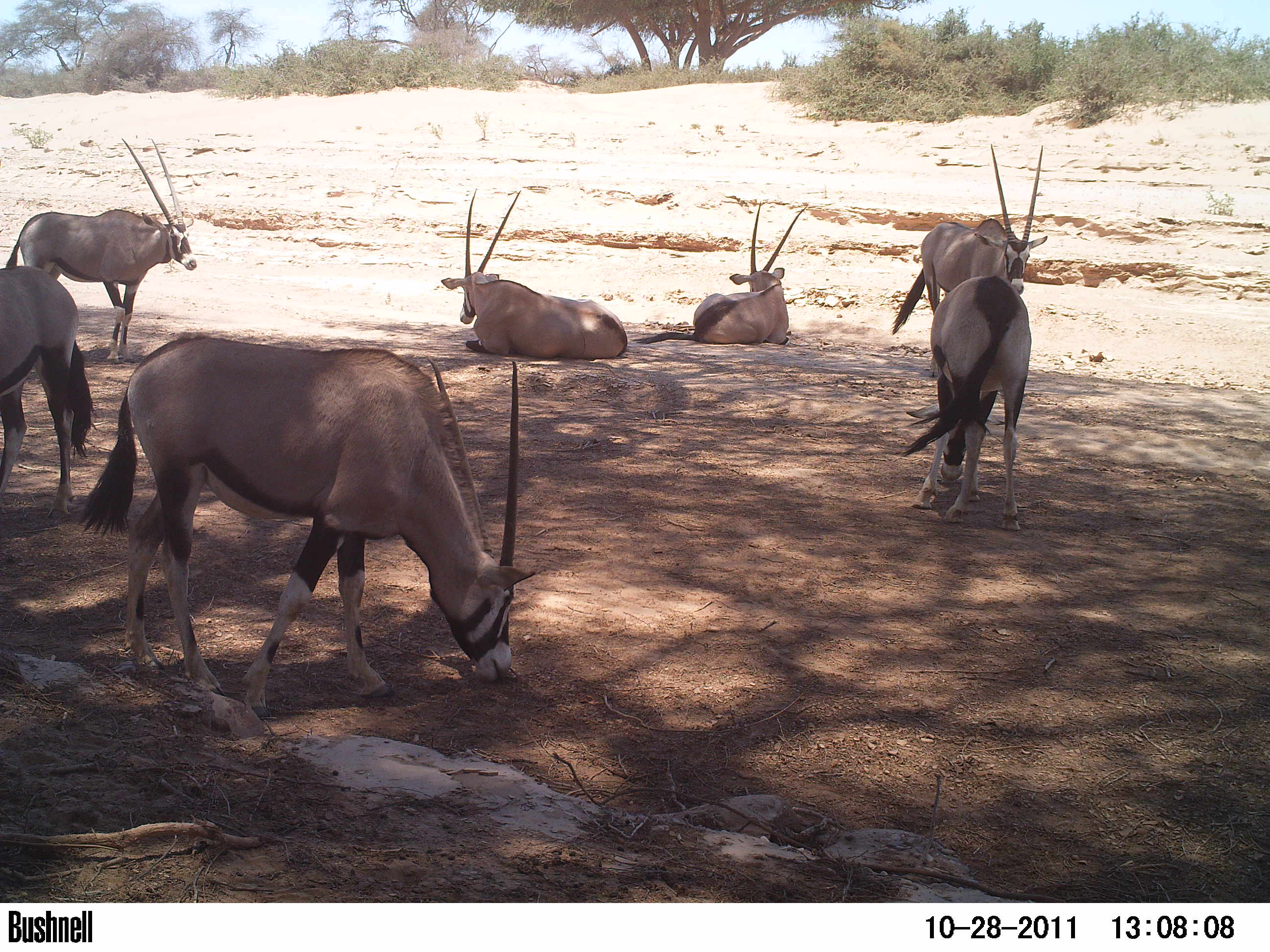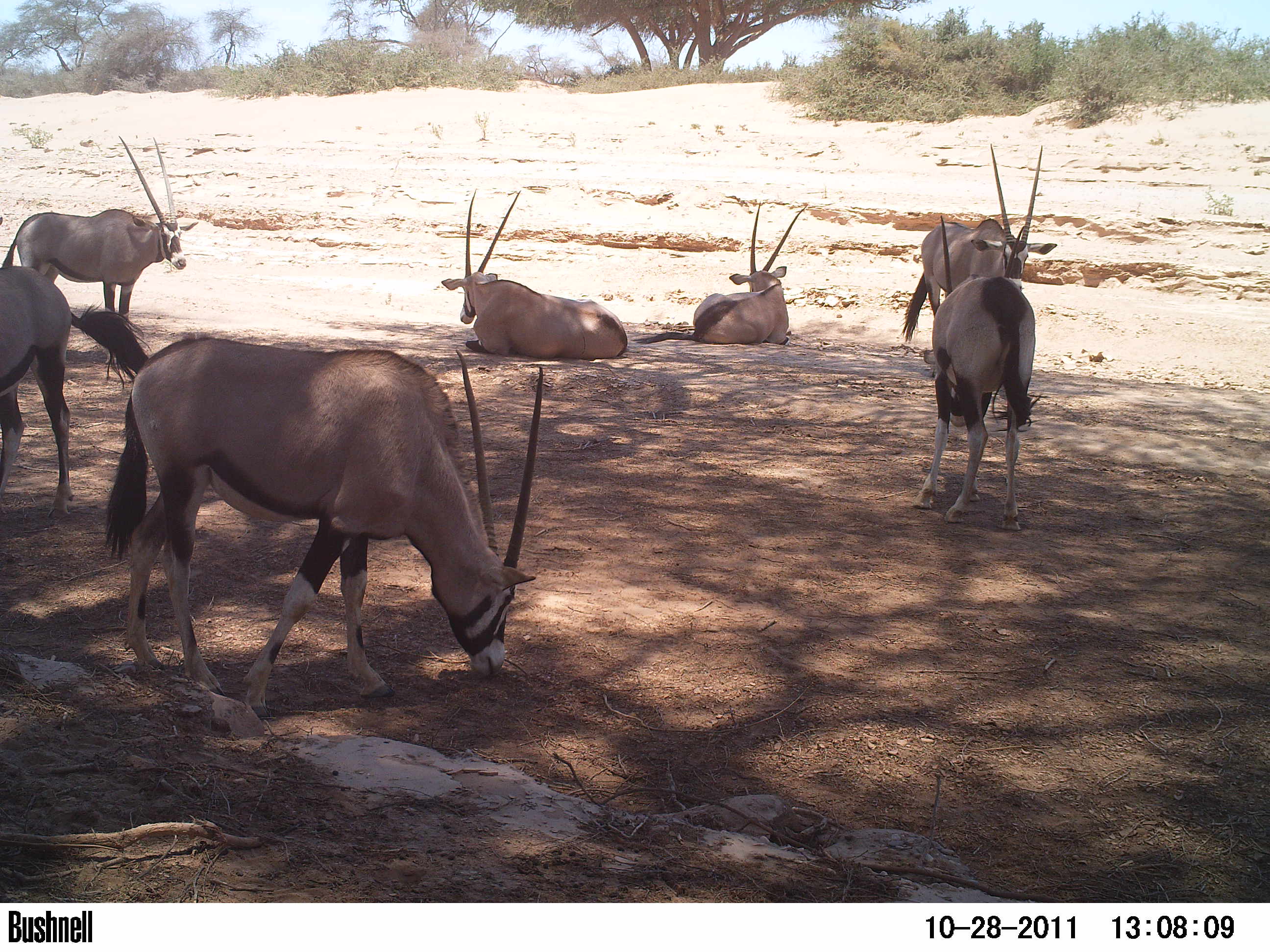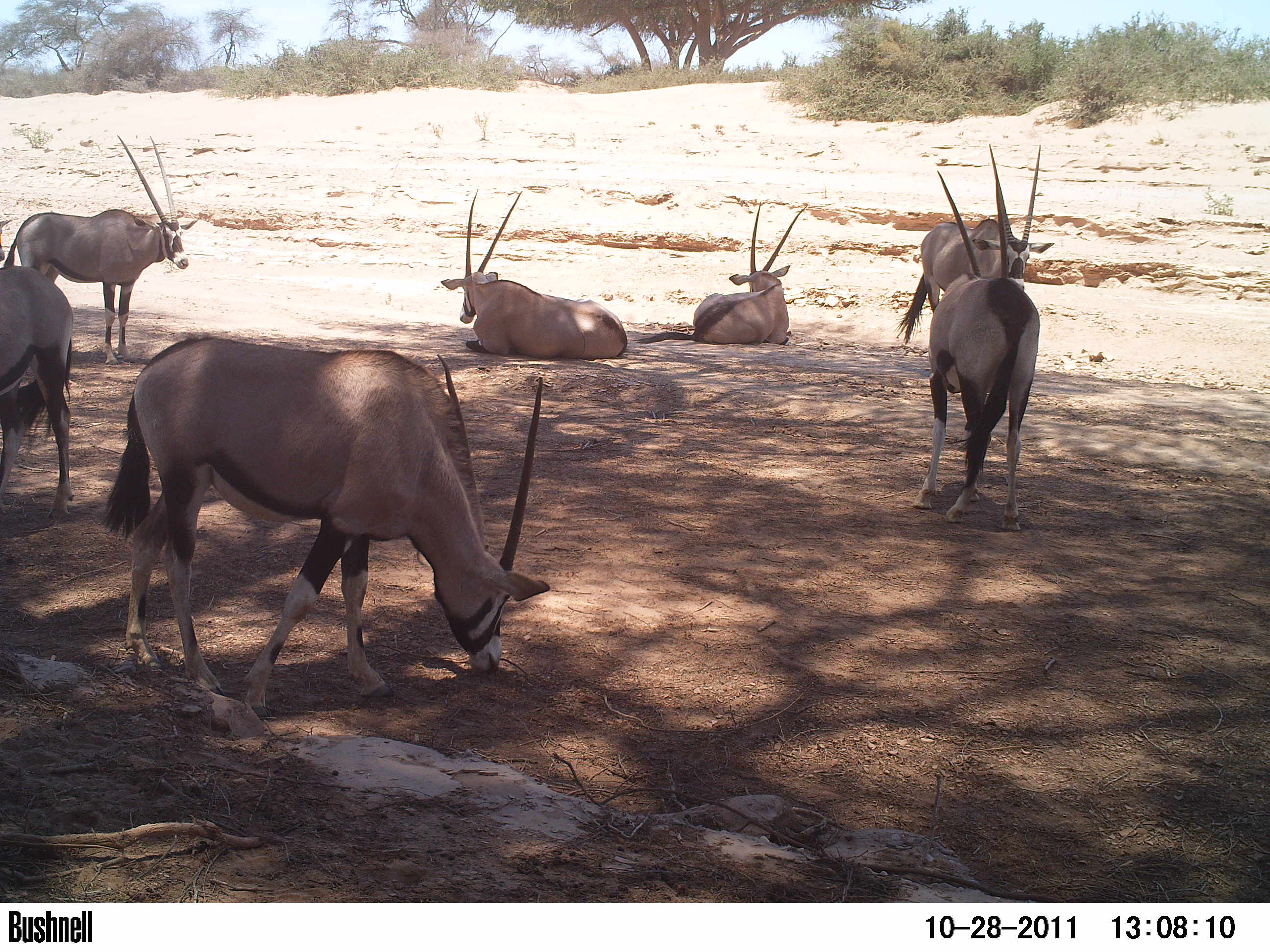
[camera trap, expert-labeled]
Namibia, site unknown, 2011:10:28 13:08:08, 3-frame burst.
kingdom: Animalia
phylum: Chordata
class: Mammalia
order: Artiodactyla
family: Bovidae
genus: Oryx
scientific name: Oryx gazella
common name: gemsbok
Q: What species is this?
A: Oryx gazella (gemsbok).